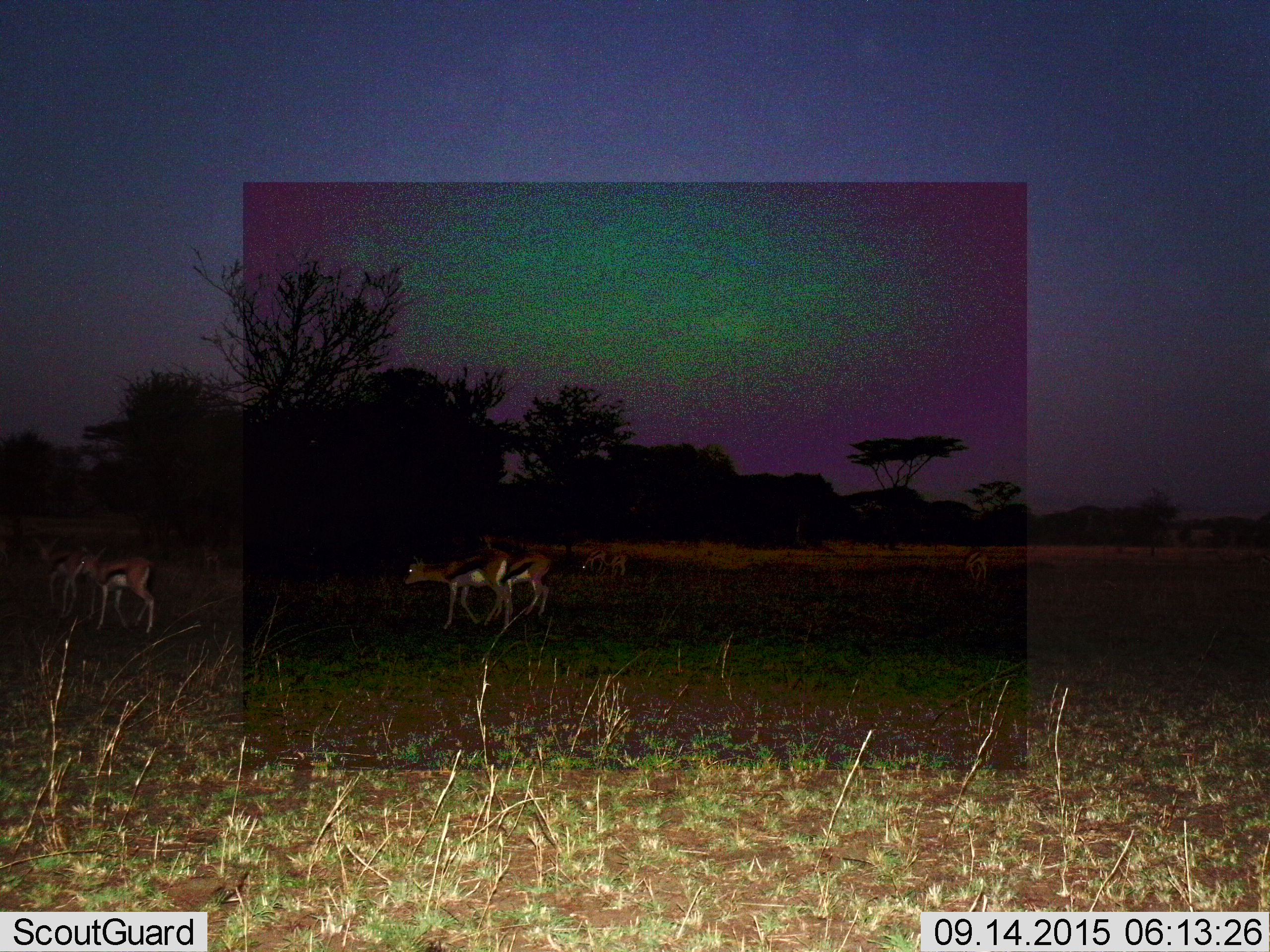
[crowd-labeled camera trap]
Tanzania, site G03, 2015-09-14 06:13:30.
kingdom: Animalia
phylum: Chordata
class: Mammalia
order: Artiodactyla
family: Bovidae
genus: Eudorcas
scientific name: Eudorcas thomsonii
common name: thomson's gazelle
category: gazellethomsons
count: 7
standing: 44%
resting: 0%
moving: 89%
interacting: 0%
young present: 17%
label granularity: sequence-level